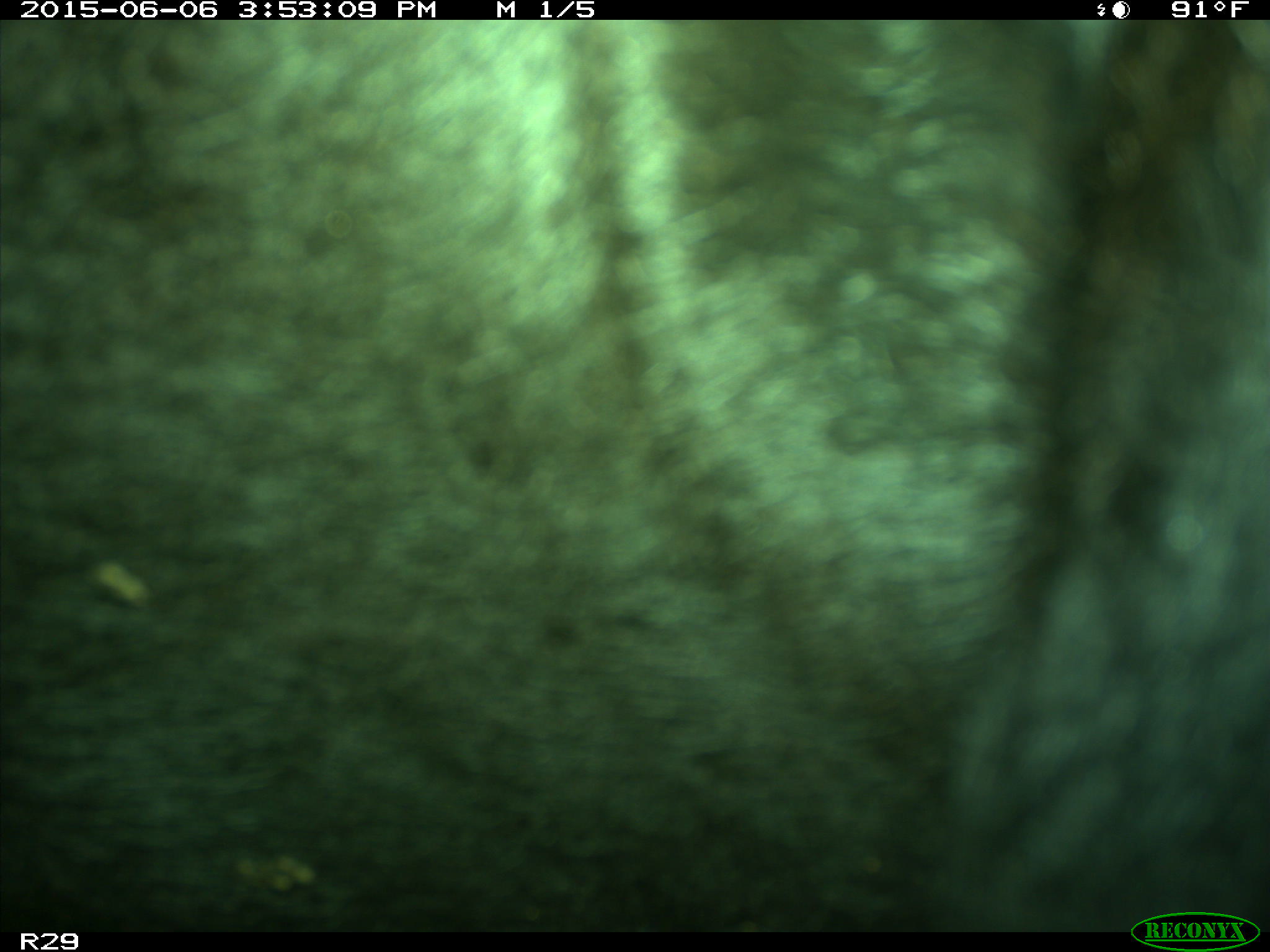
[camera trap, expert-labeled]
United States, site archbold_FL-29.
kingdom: Animalia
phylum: Chordata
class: Mammalia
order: Artiodactyla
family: Bovidae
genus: Bos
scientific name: Bos taurus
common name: domestic cow